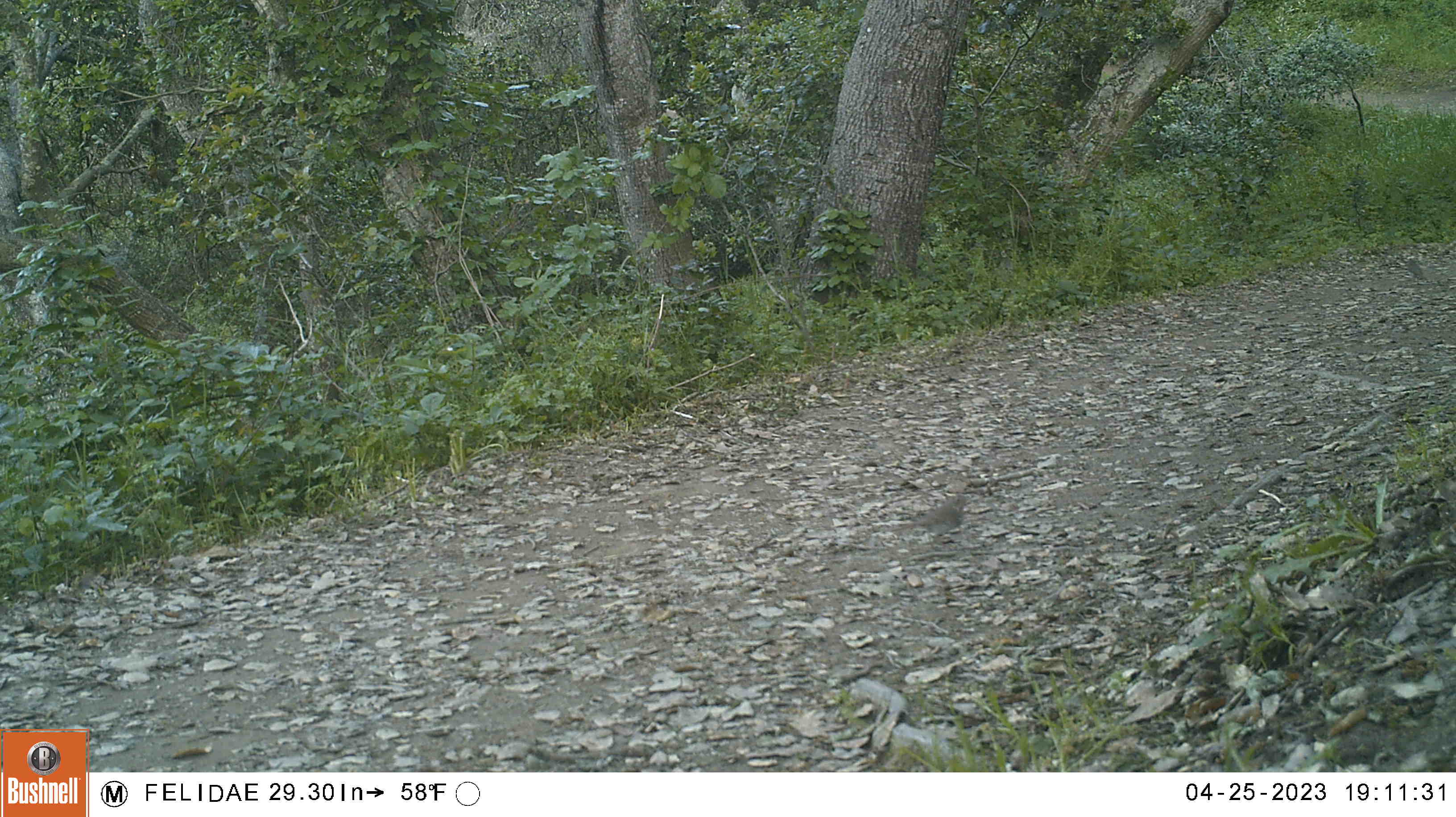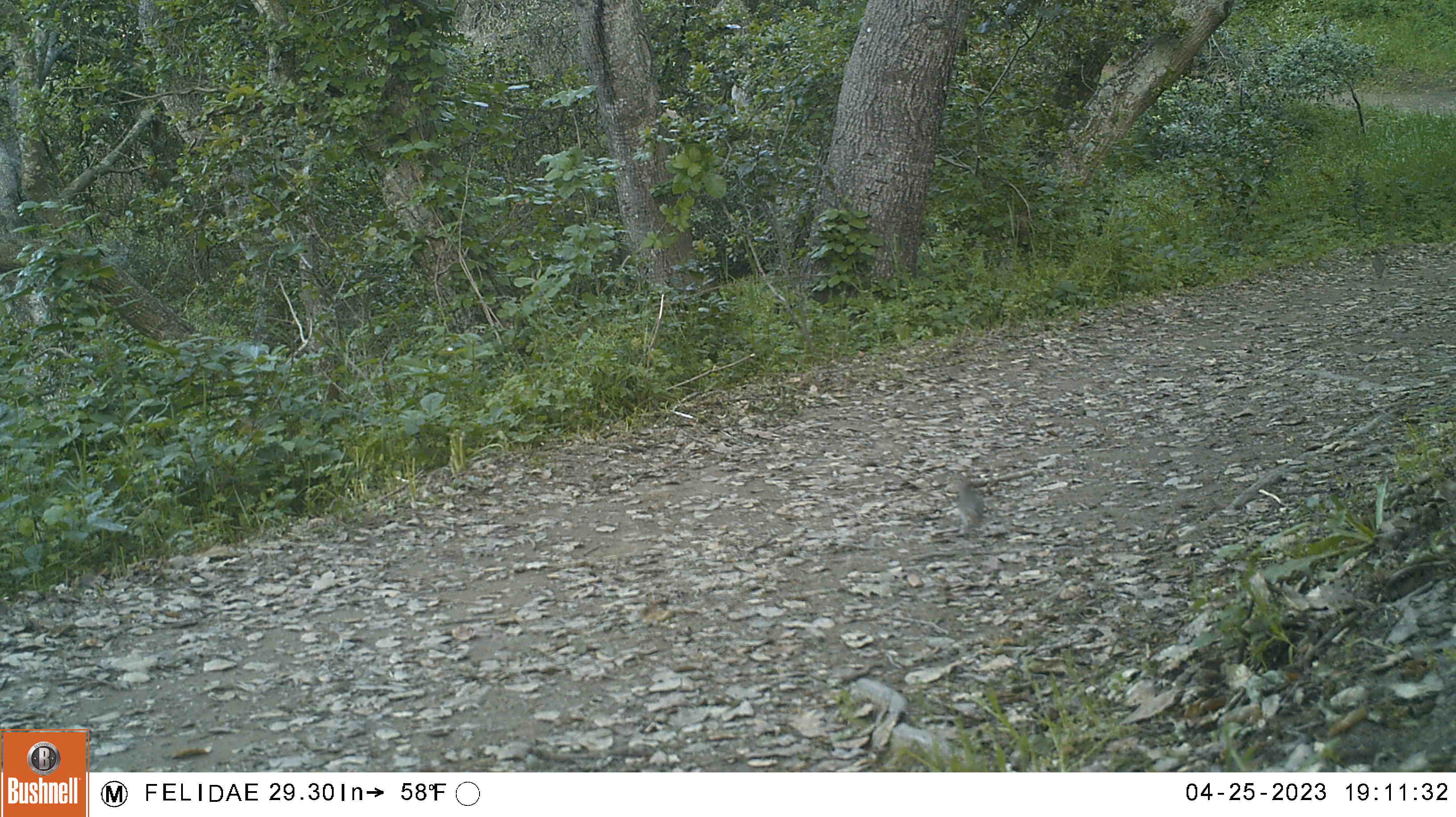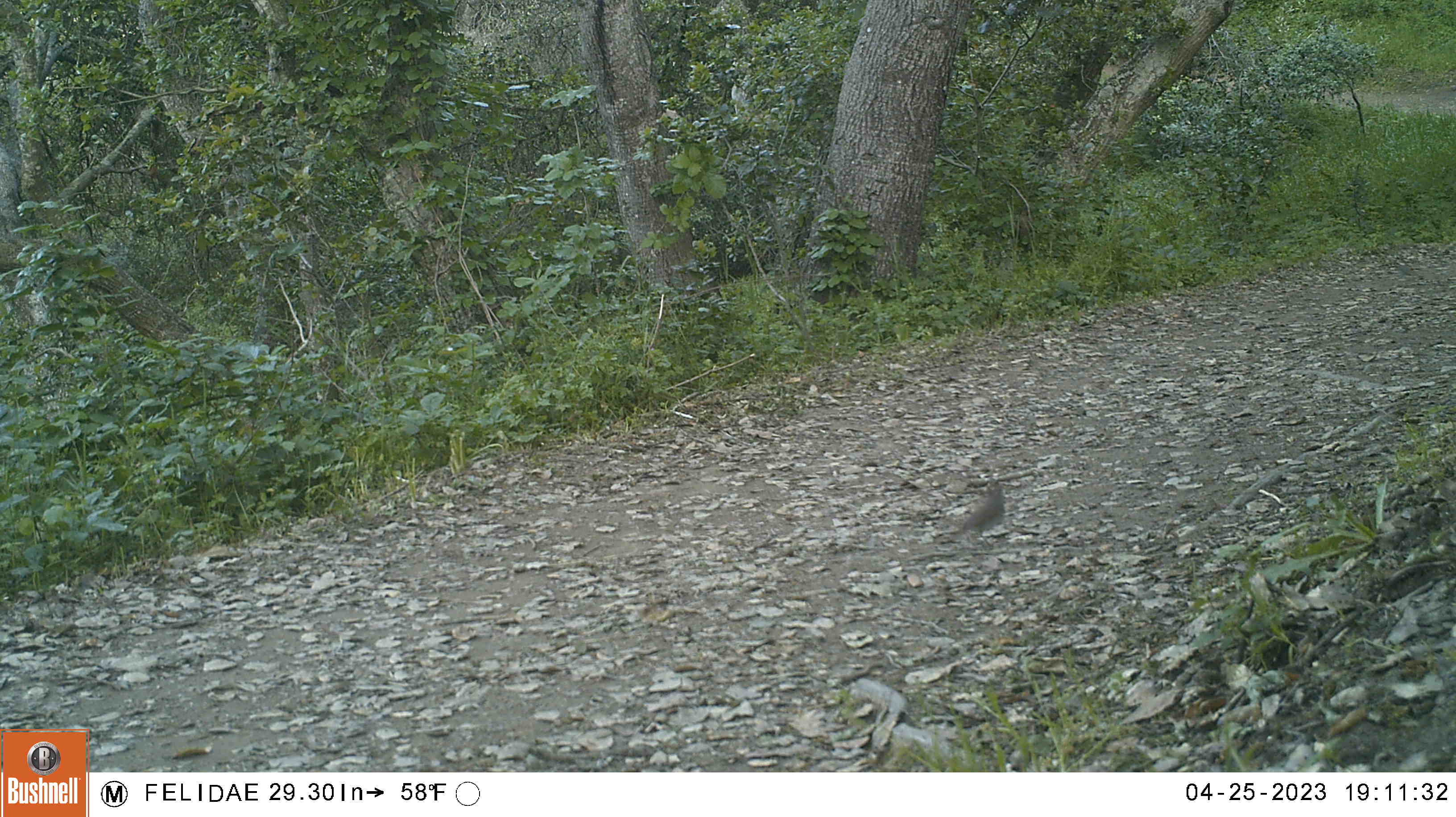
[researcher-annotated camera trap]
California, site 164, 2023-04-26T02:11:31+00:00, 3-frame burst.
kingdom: Animalia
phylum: Chordata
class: Aves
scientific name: Aves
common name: bird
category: unknown bird